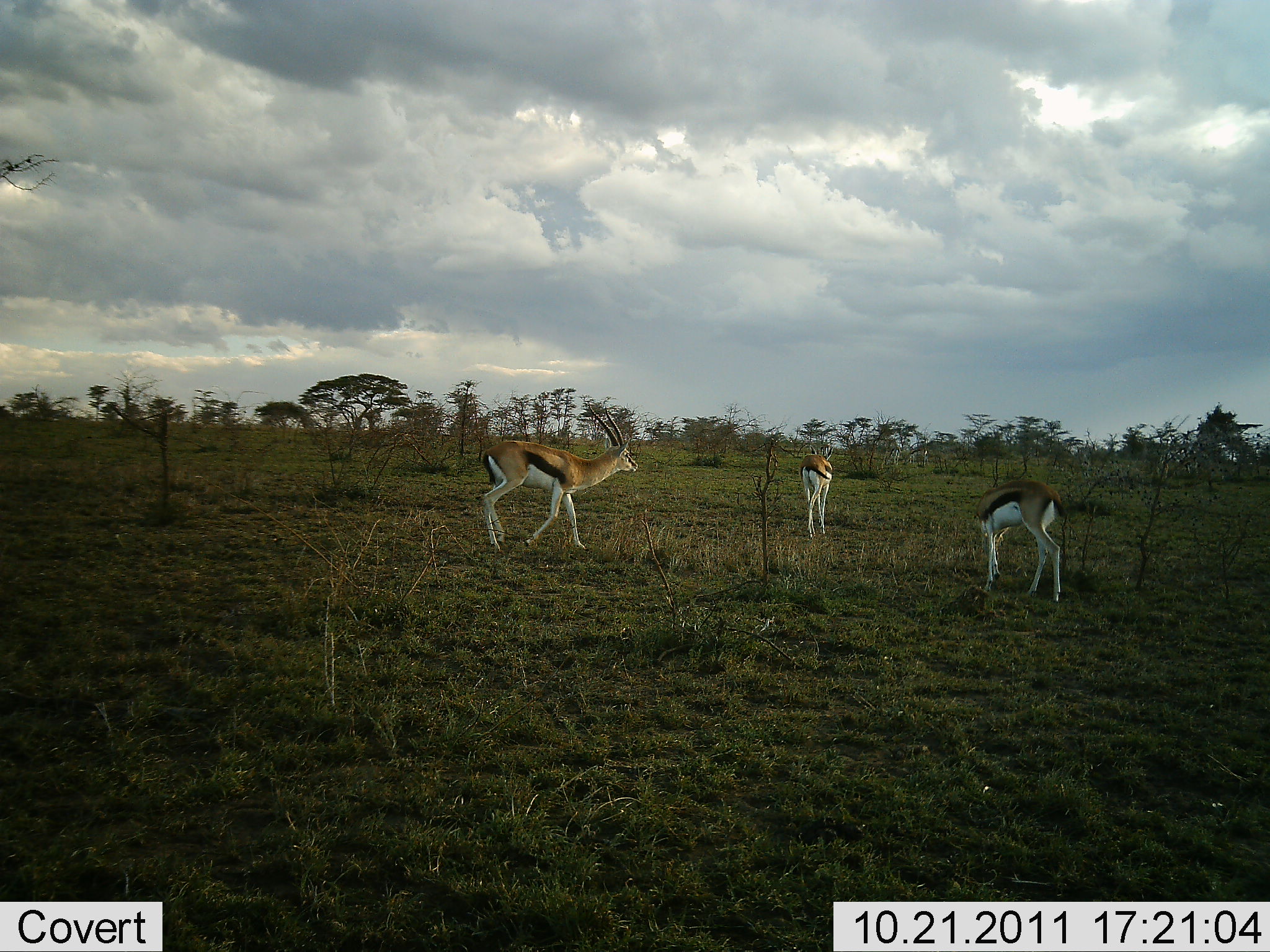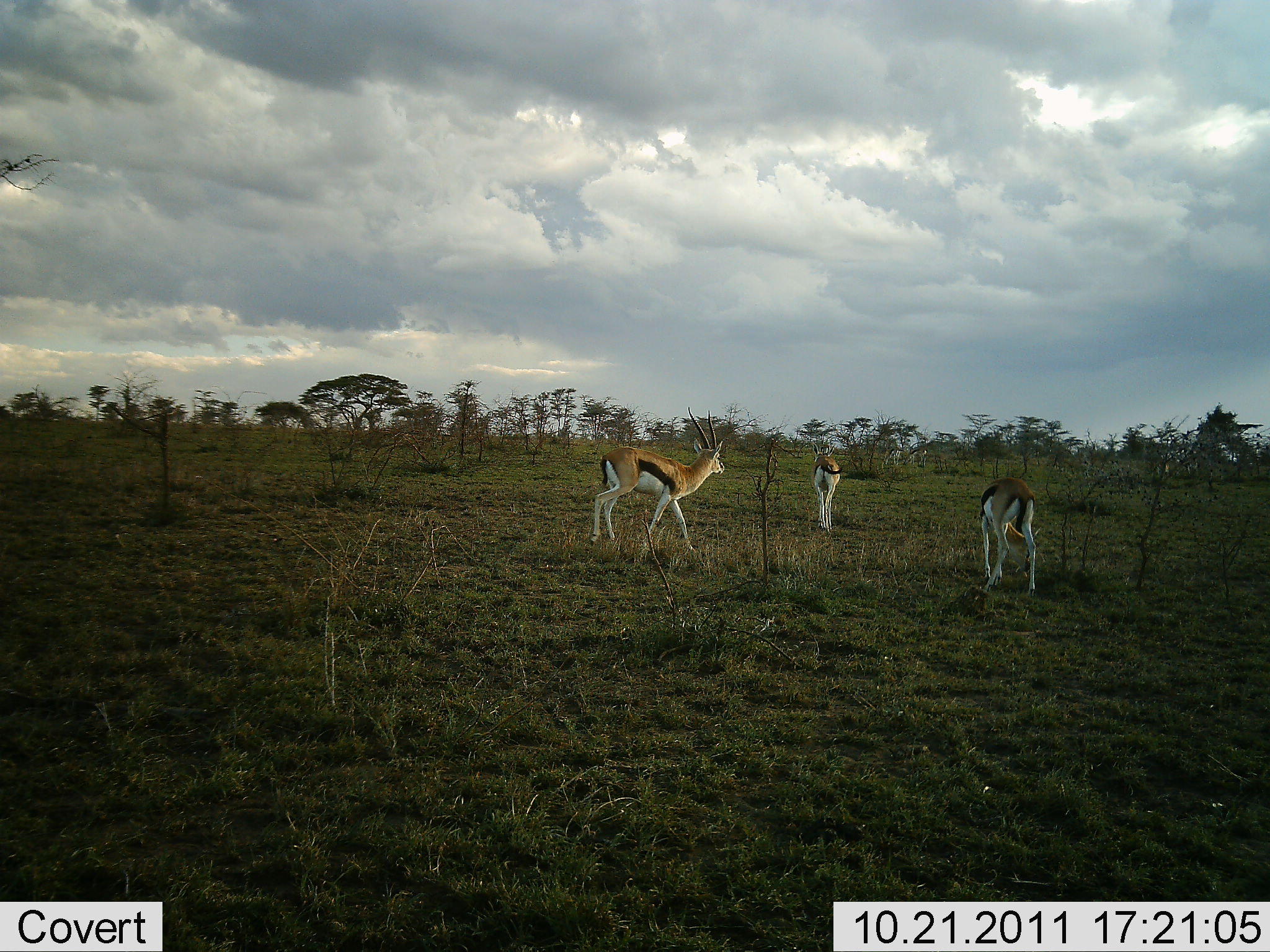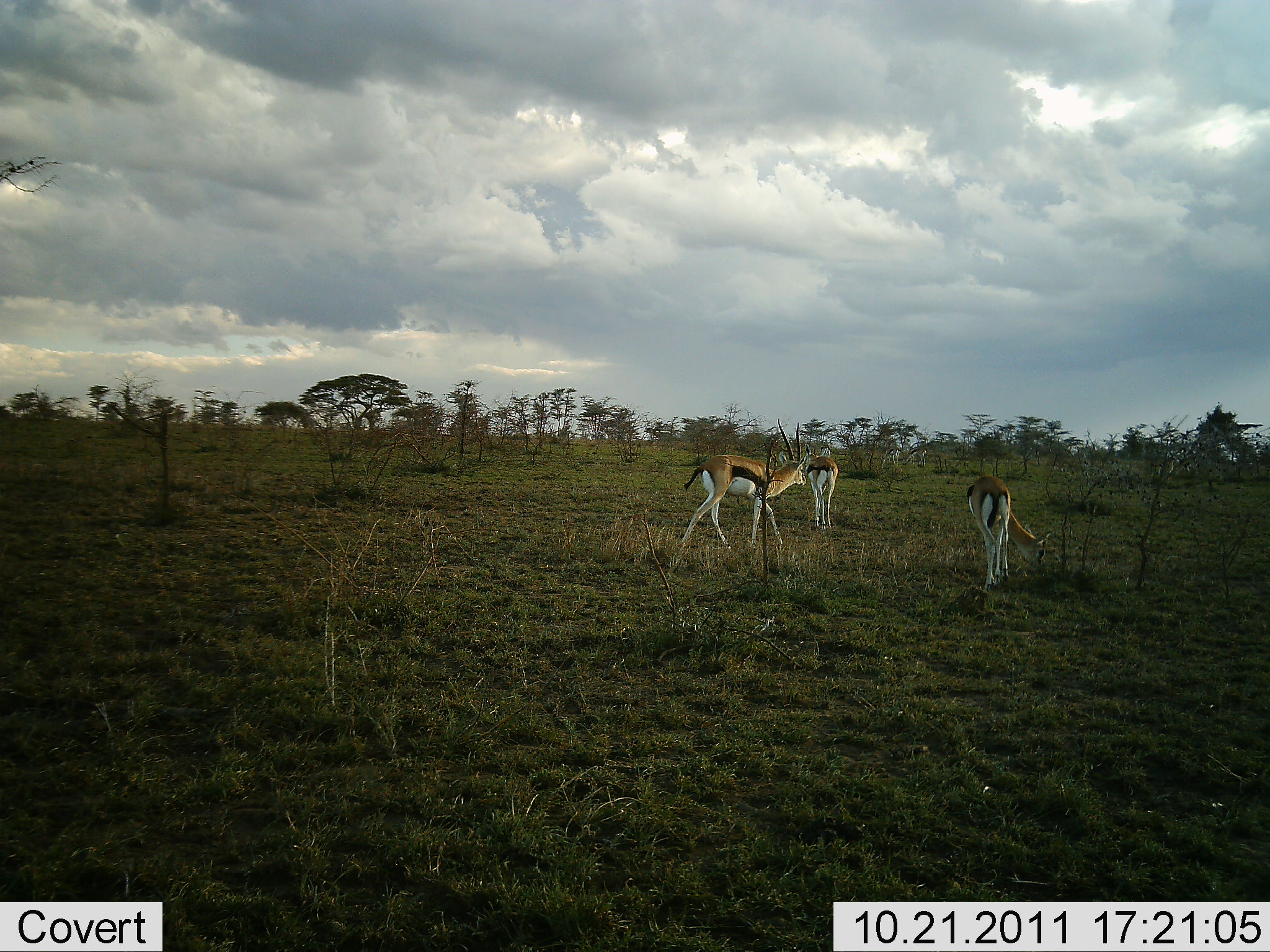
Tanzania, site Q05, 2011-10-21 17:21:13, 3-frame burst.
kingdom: Animalia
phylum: Chordata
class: Mammalia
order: Artiodactyla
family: Bovidae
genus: Eudorcas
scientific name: Eudorcas thomsonii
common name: thomson's gazelle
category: gazellethomsons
Gazellethomsons (thomson's gazelle) (Eudorcas thomsonii), count 3. Behavior (volunteer vote fractions): standing 19%, resting 0%, moving 81%, interacting 0%. Young present (vote fraction): 0%. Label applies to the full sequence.